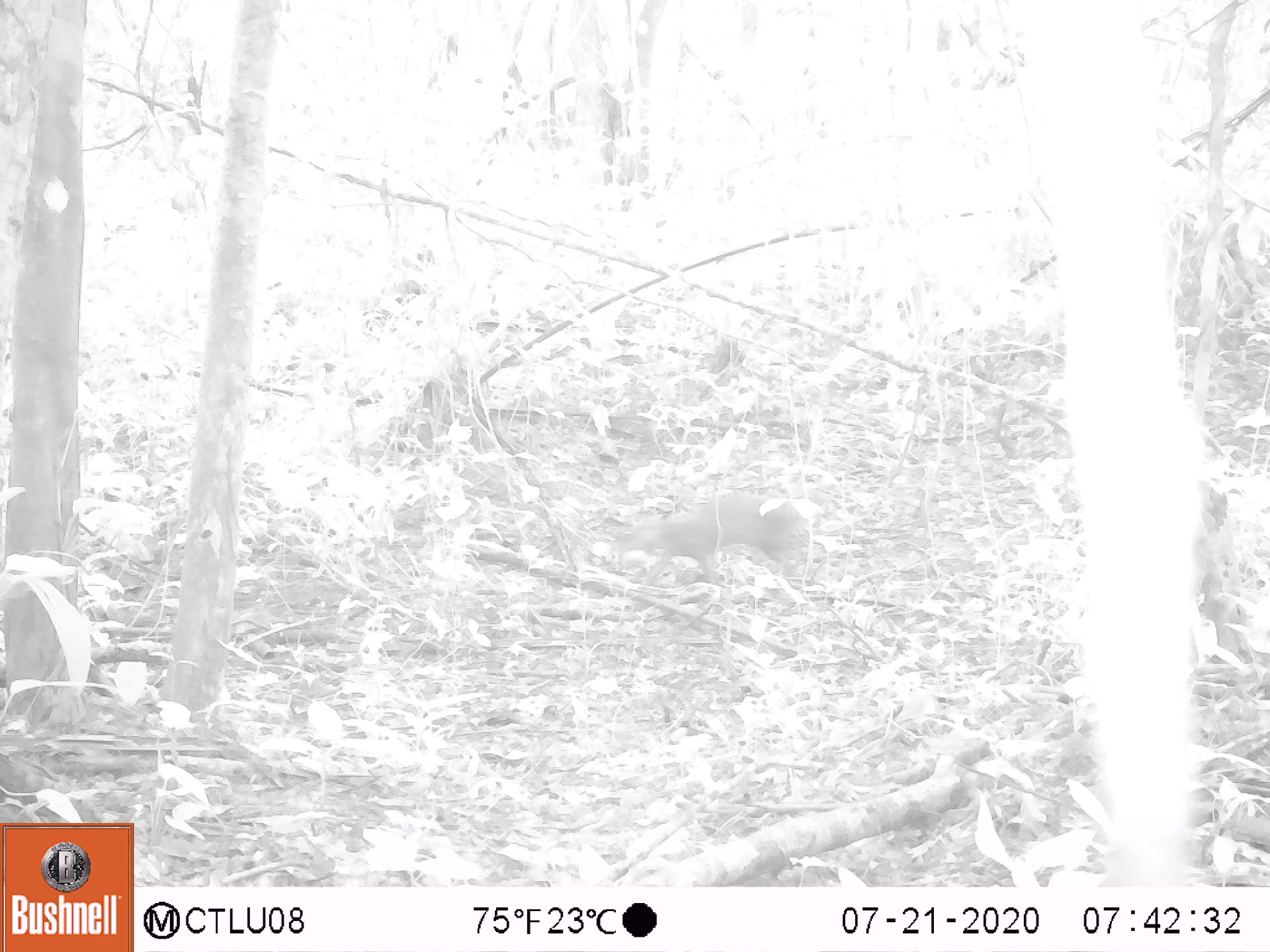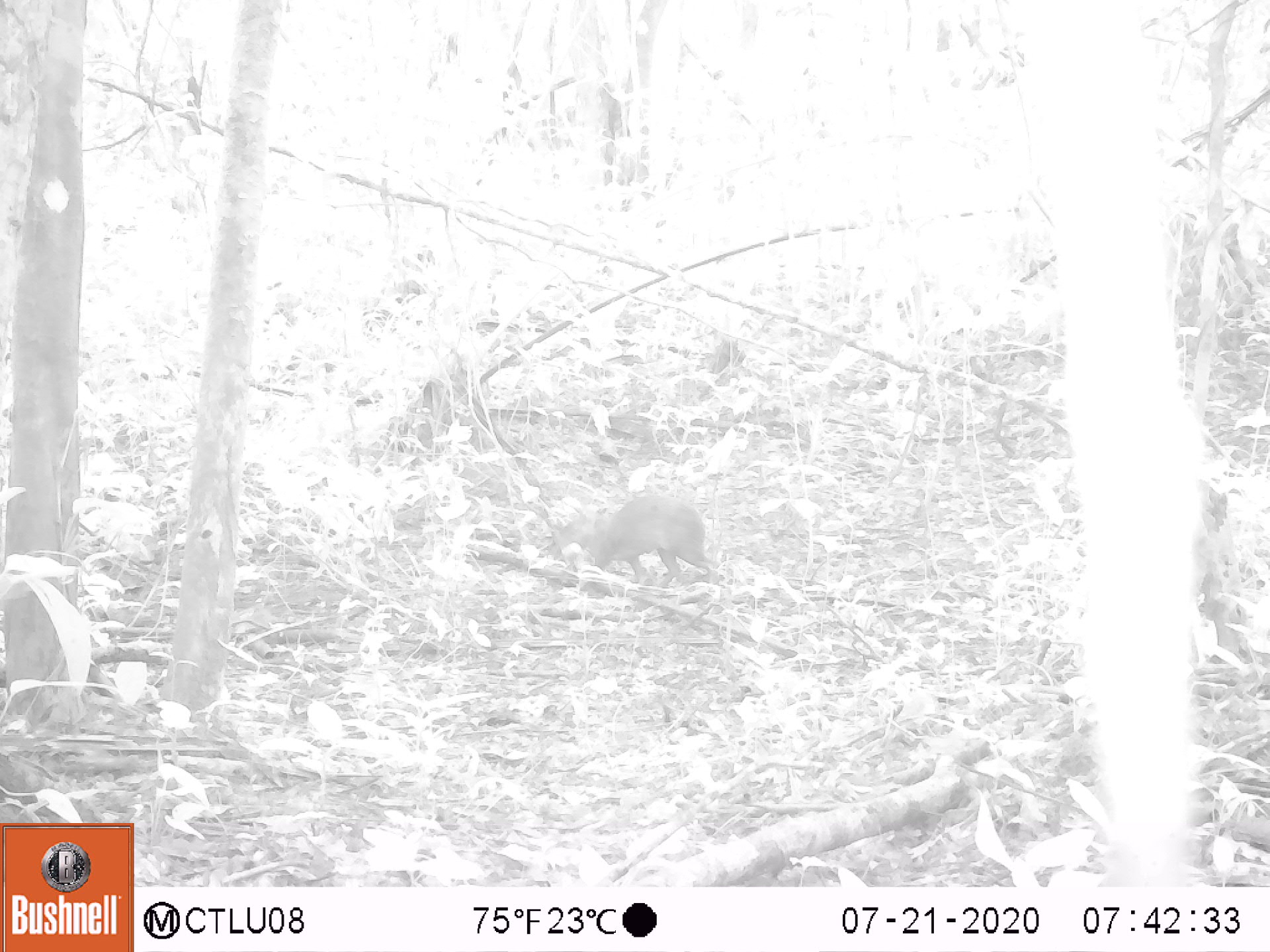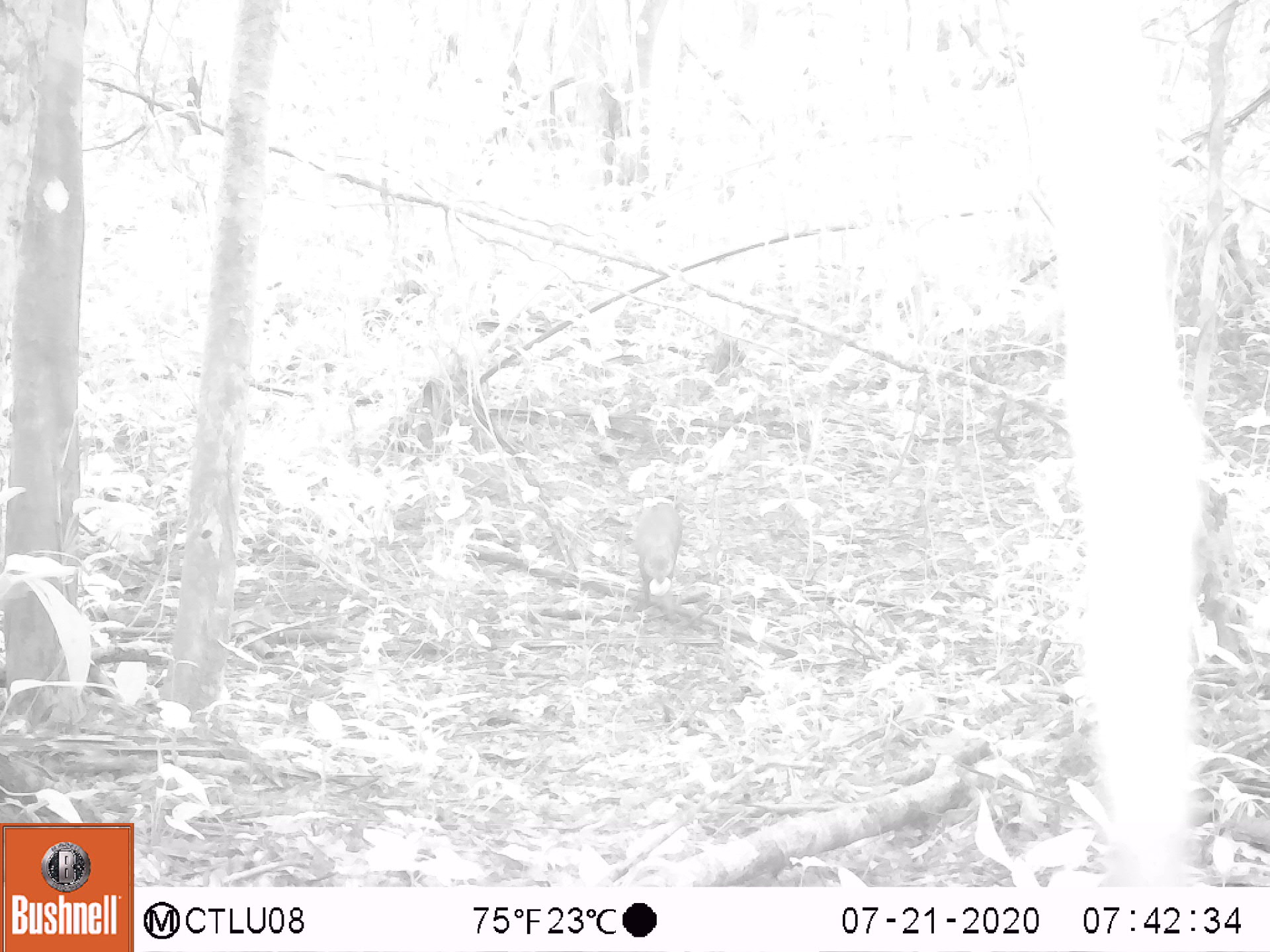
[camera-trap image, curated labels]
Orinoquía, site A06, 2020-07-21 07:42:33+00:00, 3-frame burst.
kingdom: Animalia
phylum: Chordata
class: Mammalia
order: Artiodactyla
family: Bovidae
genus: Bos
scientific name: Bos taurus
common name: cow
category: cattle